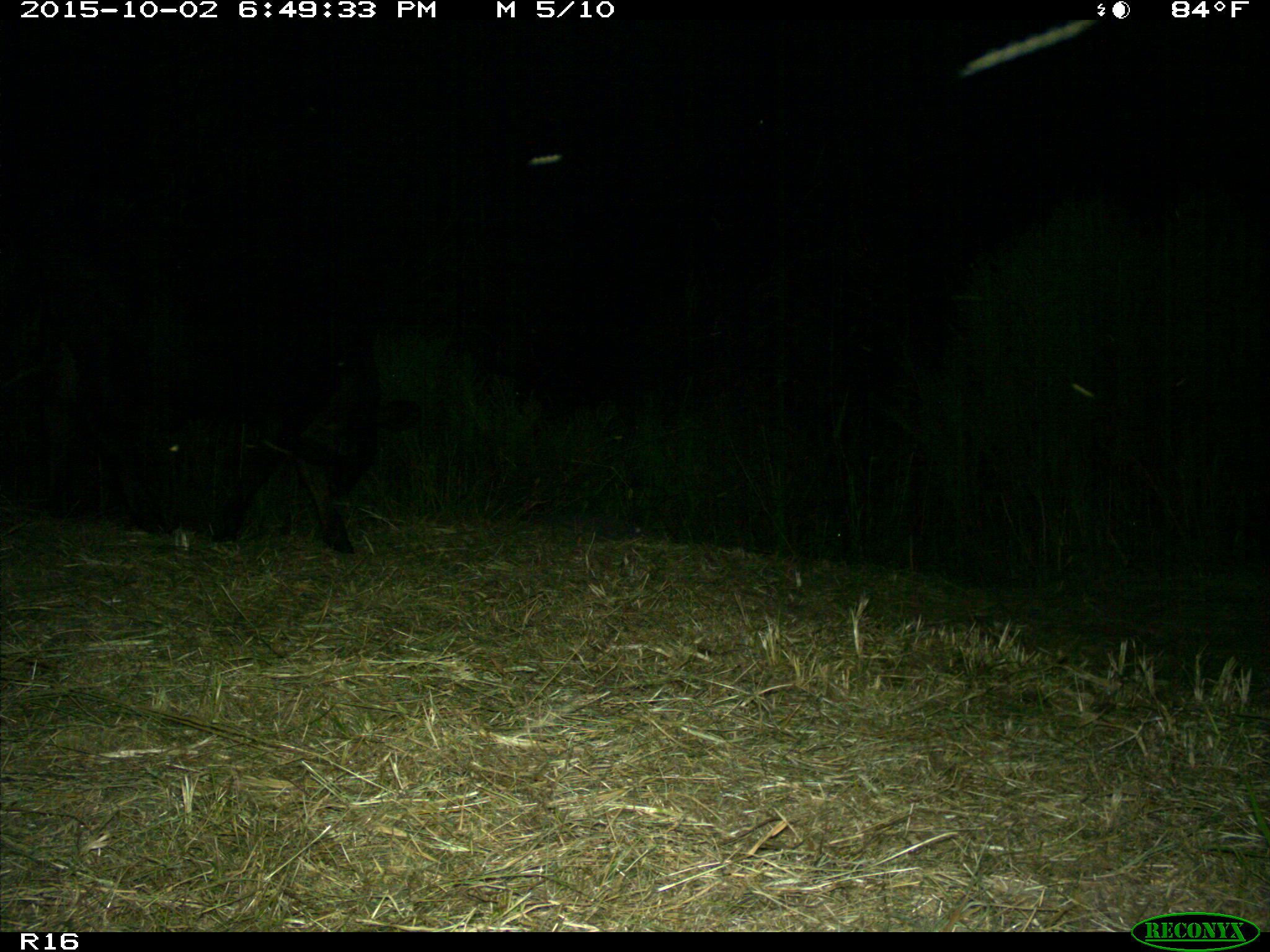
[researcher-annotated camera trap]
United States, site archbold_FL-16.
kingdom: Animalia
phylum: Chordata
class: Mammalia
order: Artiodactyla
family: Bovidae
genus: Bos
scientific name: Bos taurus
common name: domestic cow